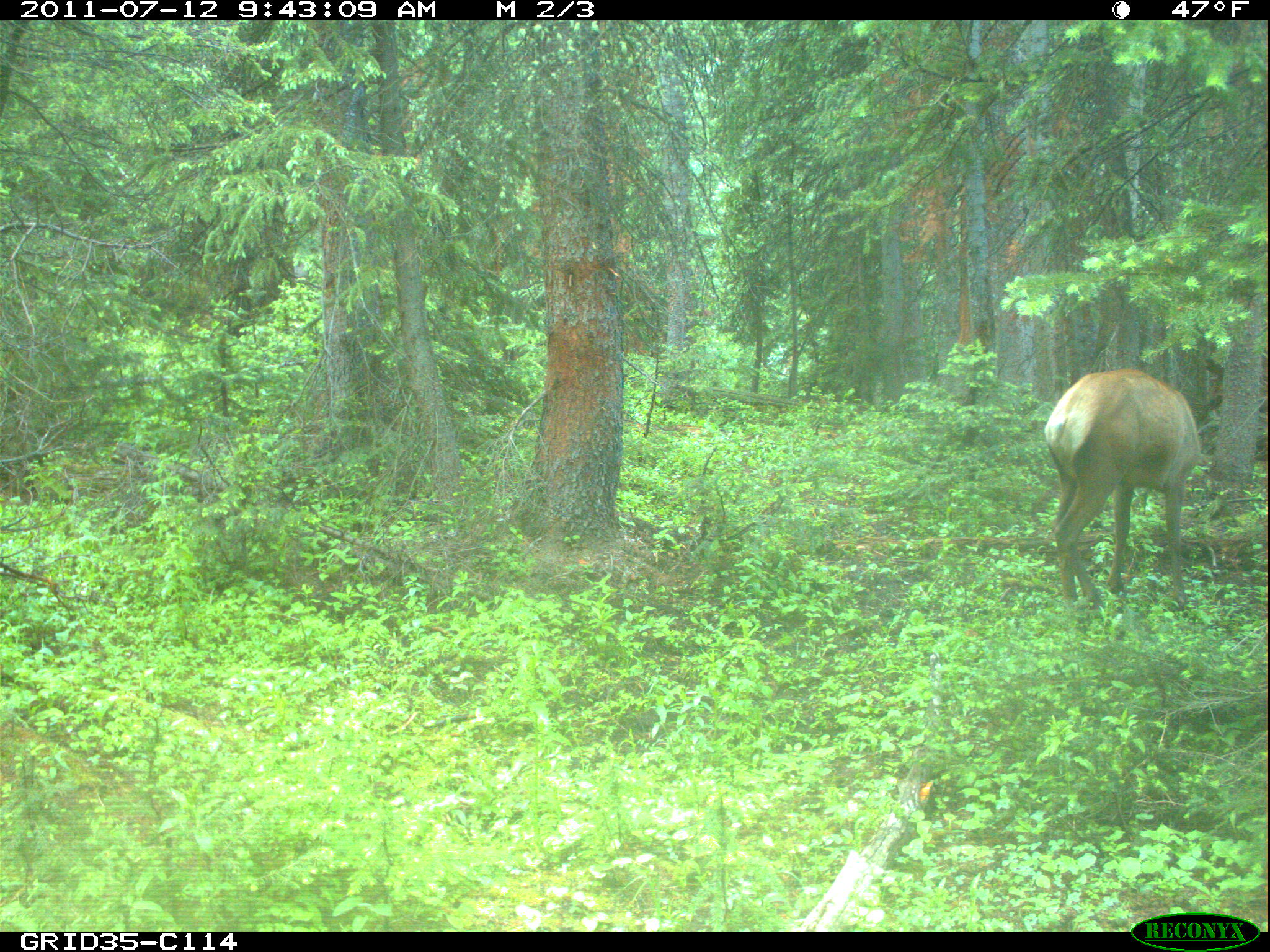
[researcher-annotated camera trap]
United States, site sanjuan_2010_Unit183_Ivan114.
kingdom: Animalia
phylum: Chordata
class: Mammalia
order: Artiodactyla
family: Cervidae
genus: Cervus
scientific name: Cervus elaphus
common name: red deer